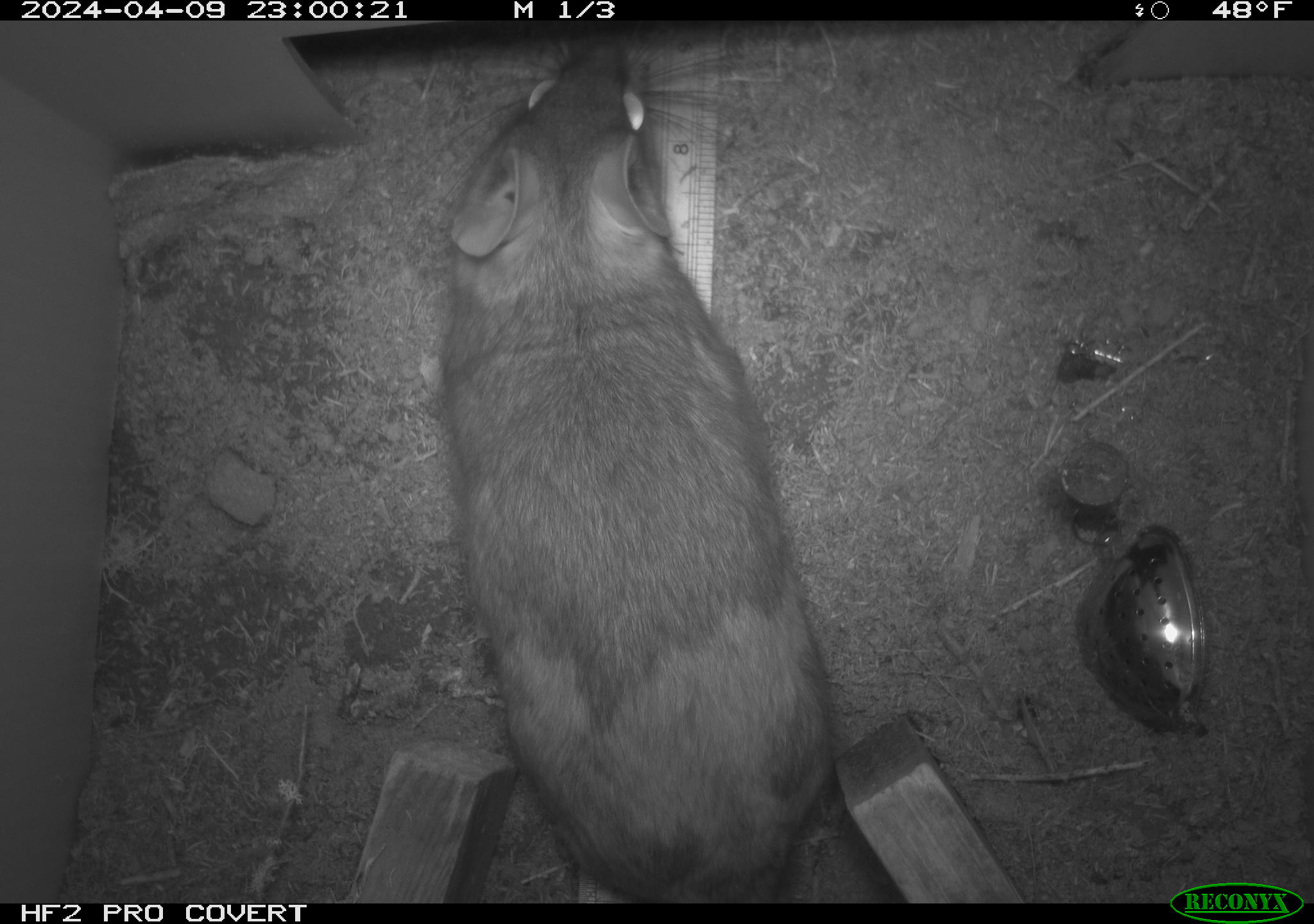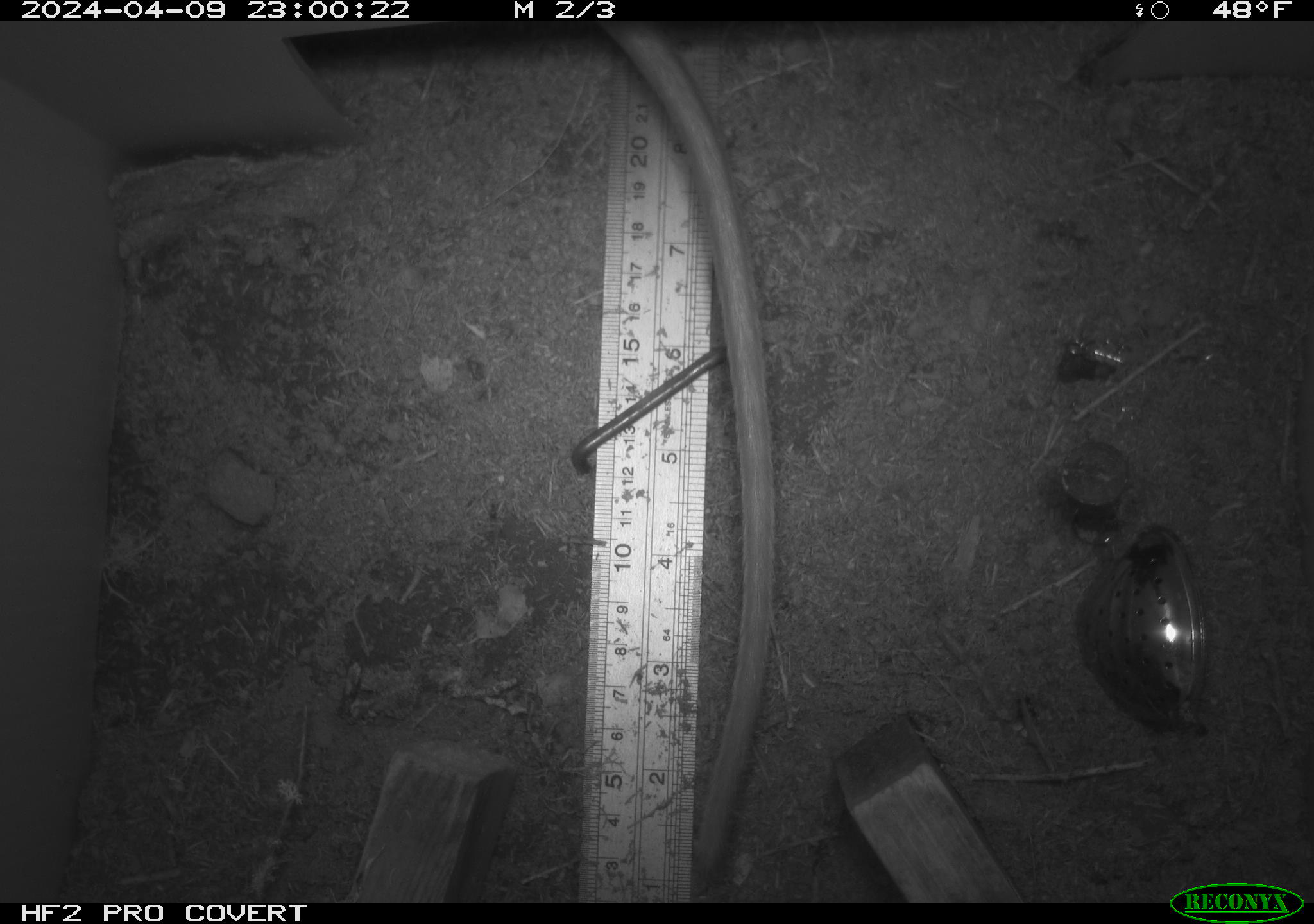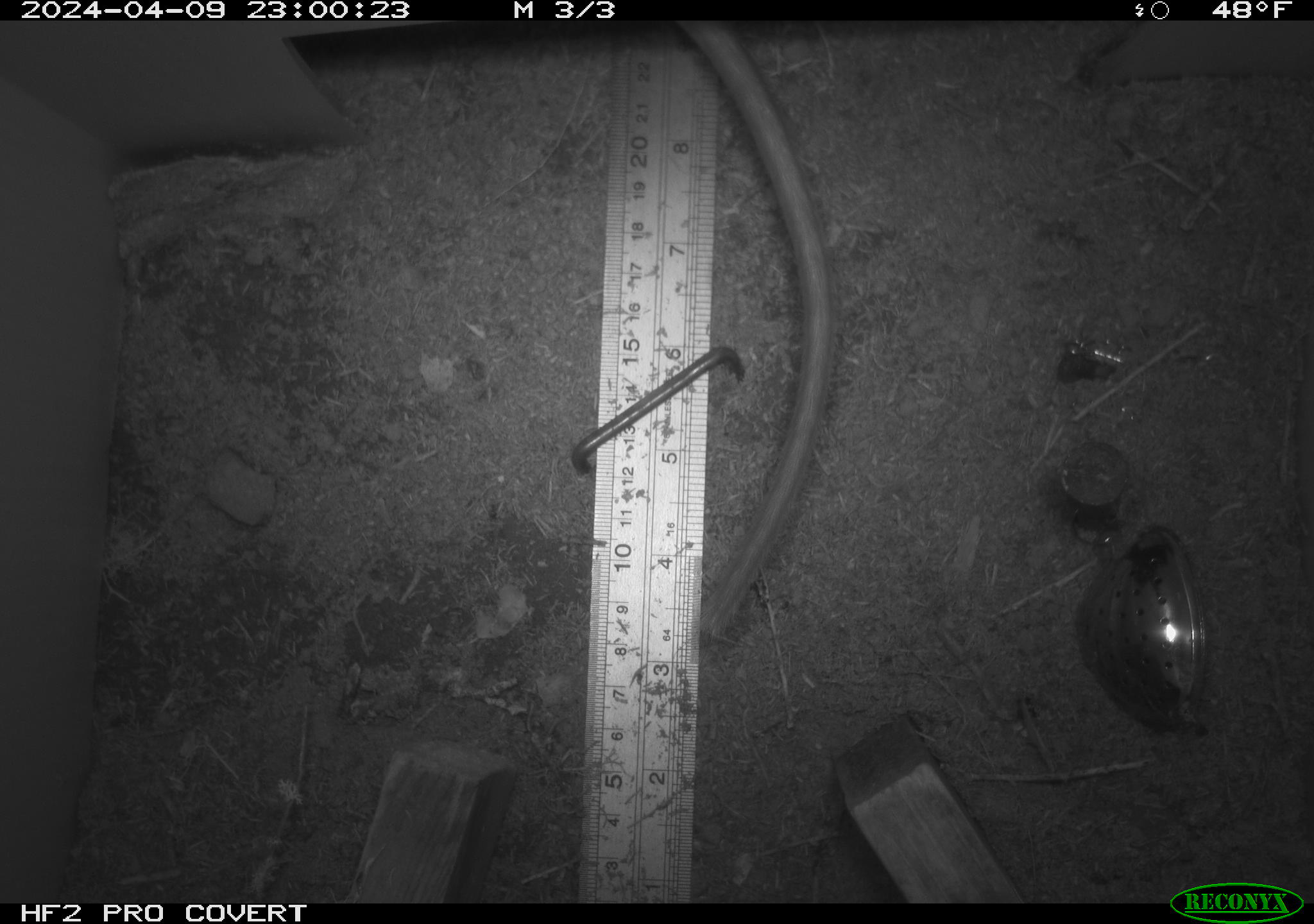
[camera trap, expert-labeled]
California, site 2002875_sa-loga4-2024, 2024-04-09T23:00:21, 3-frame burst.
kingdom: Animalia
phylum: Chordata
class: Mammalia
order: Rodentia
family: Cricetidae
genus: Neotoma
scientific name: Neotoma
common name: pack rat or woodrat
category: neotoma species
Neotoma species (pack rat or woodrat) (Neotoma).